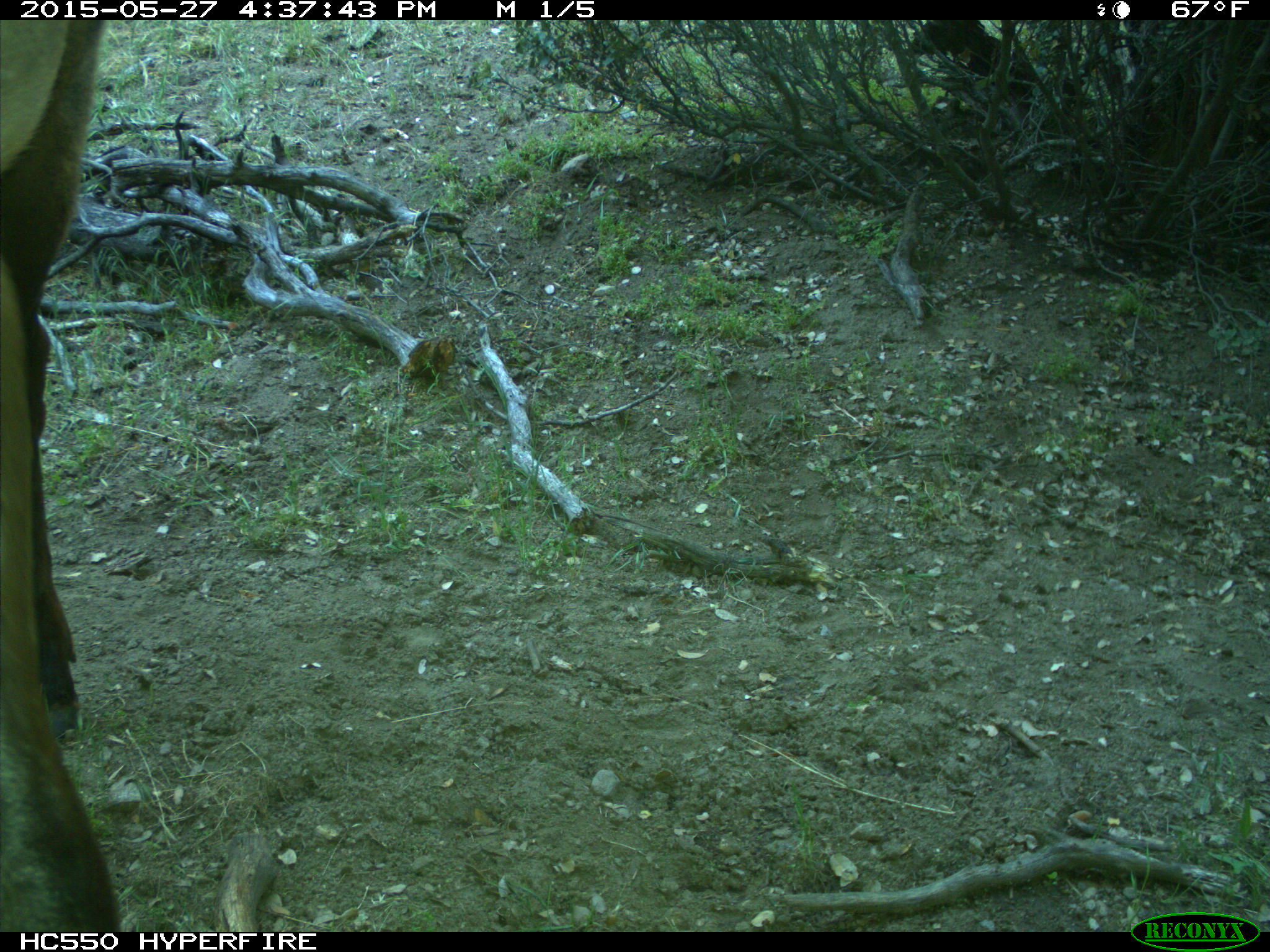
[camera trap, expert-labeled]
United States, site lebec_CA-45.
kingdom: Animalia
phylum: Chordata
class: Mammalia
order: Artiodactyla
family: Cervidae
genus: Cervus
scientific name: Cervus canadensis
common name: elk